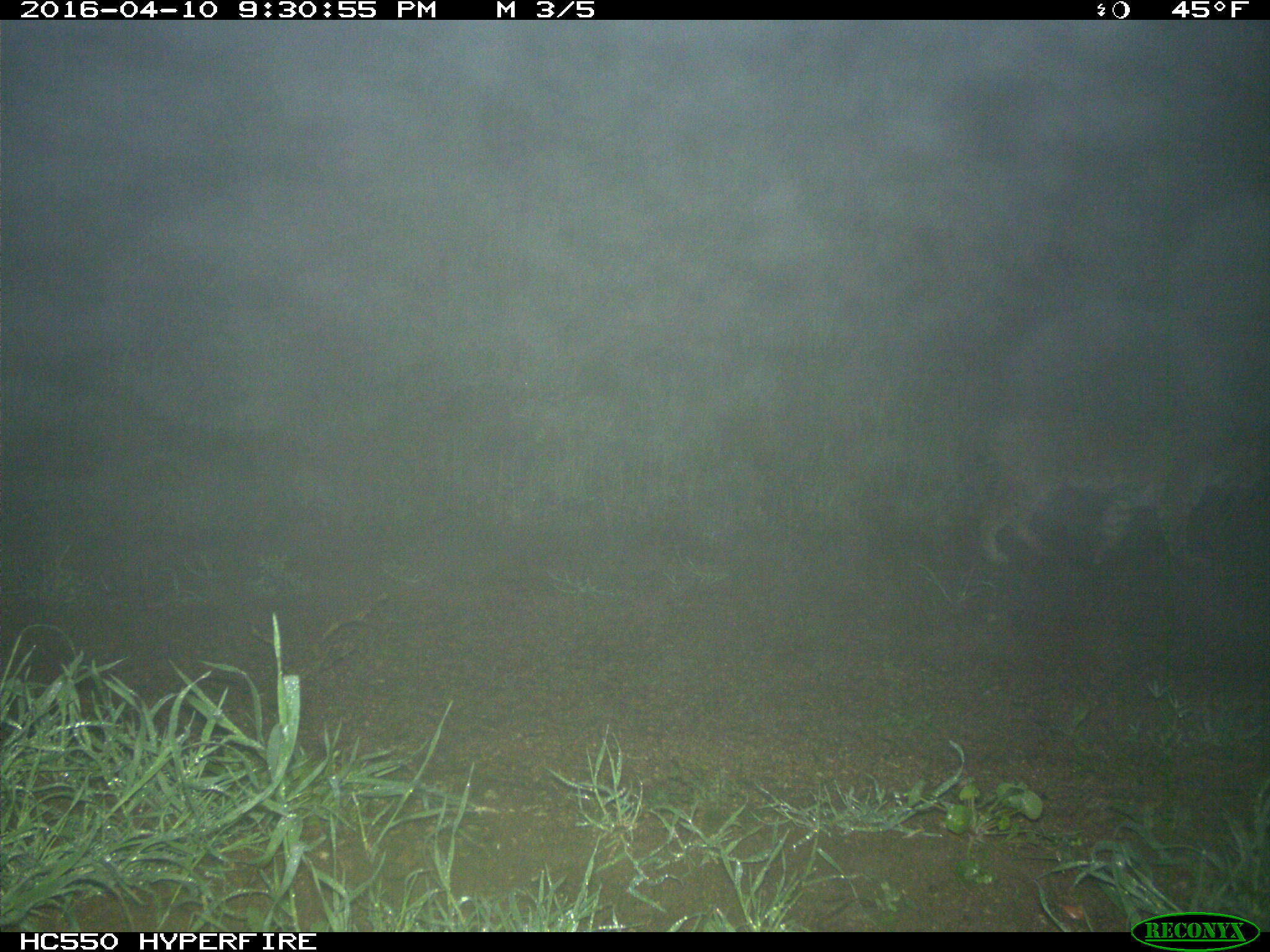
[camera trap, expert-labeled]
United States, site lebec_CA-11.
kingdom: Animalia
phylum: Chordata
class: Mammalia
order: Carnivora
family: Felidae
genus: Lynx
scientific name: Lynx rufus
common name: bobcat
Lynx rufus (bobcat).